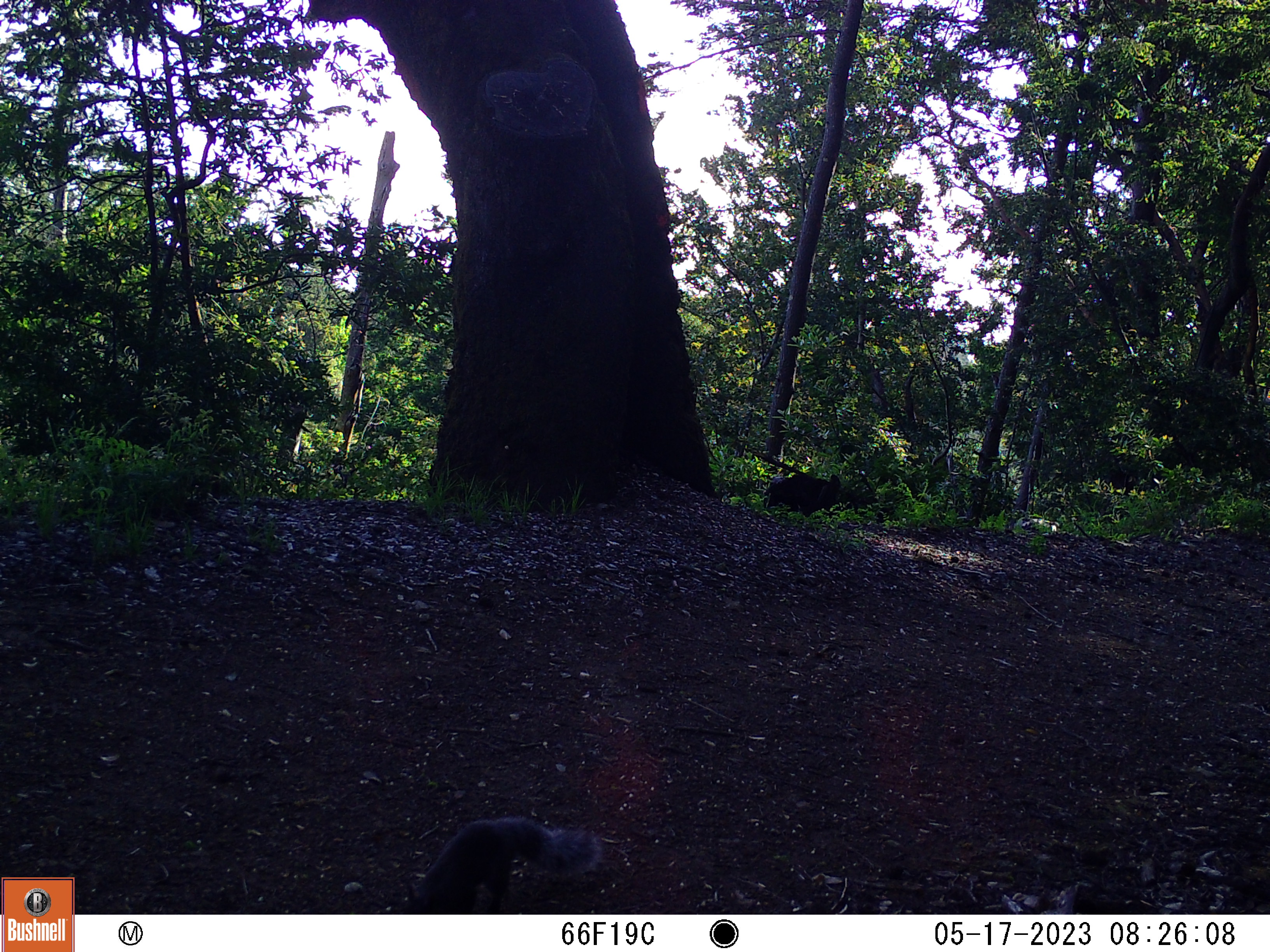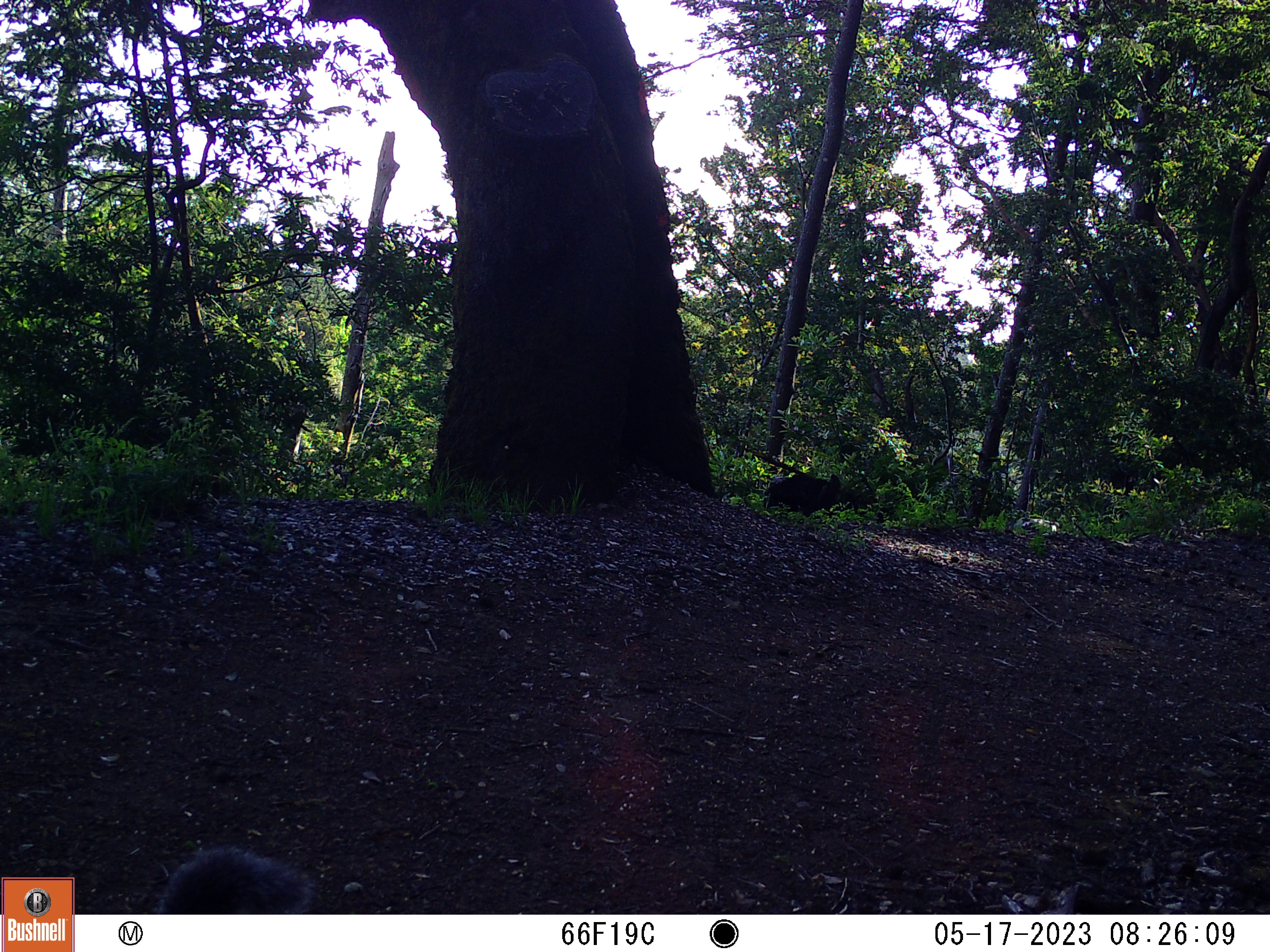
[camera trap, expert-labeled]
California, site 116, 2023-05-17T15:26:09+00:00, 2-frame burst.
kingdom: Animalia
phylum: Chordata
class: Mammalia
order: Rodentia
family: Sciuridae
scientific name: Sciuridae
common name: squirrel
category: unknown squirrel